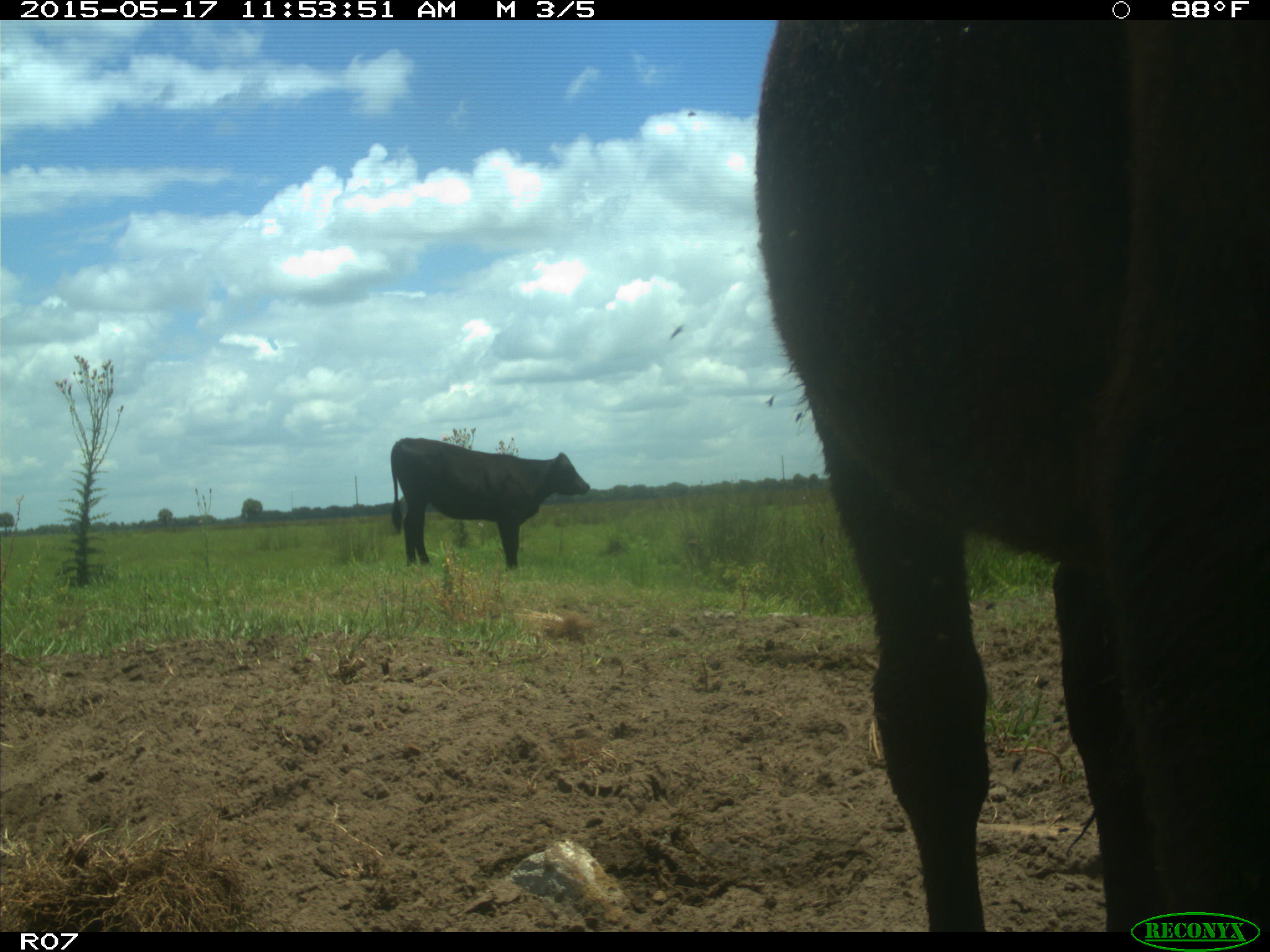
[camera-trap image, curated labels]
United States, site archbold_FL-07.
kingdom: Animalia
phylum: Chordata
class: Mammalia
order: Artiodactyla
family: Bovidae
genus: Bos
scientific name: Bos taurus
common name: domestic cow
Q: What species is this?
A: Bos taurus (domestic cow).